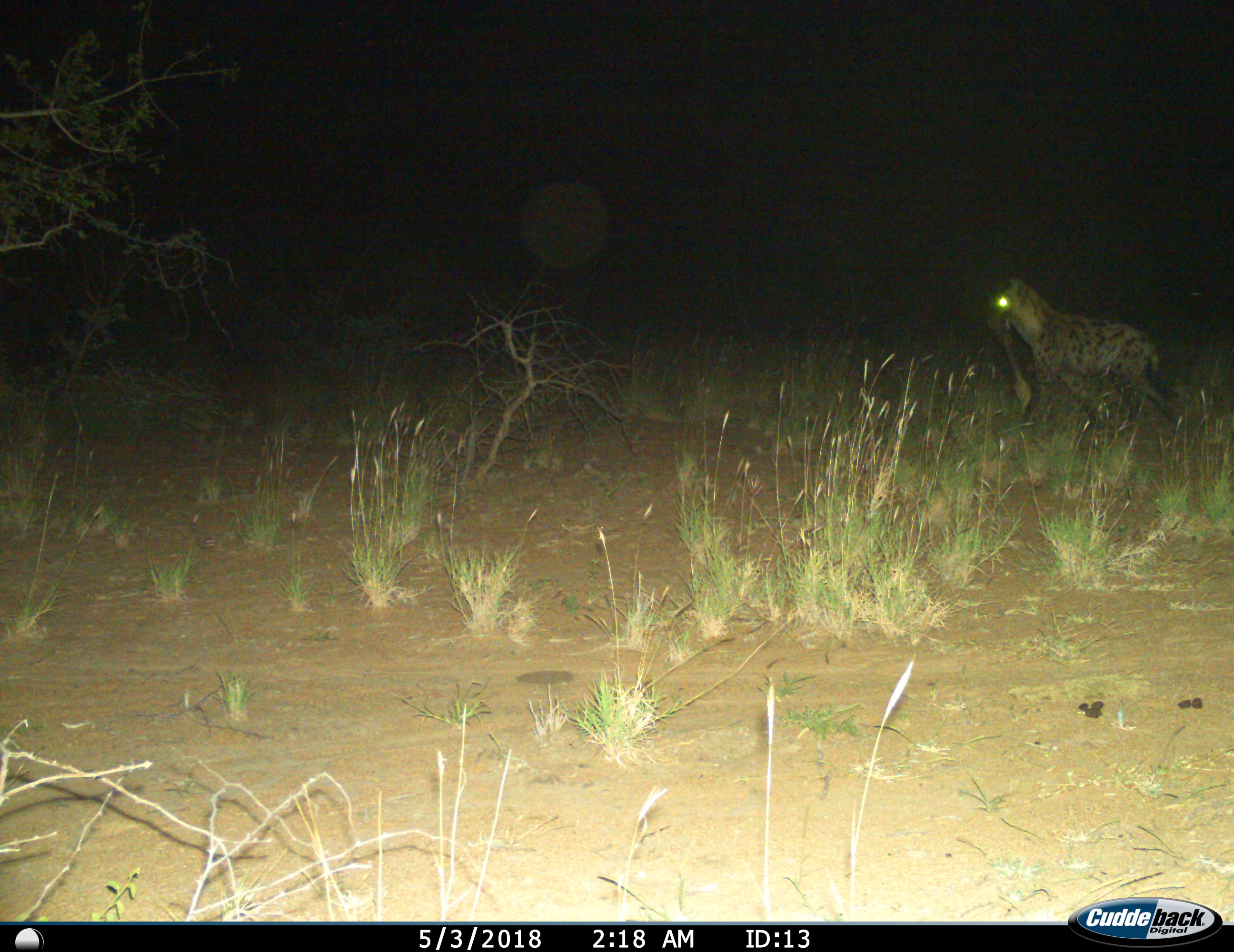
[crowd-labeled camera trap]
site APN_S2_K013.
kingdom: Animalia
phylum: Chordata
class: Mammalia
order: Carnivora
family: Hyaenidae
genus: Crocuta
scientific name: Crocuta crocuta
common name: spotted hyena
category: hyenaspotted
Hyenaspotted (spotted hyena) (Crocuta crocuta), count 1. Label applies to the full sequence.